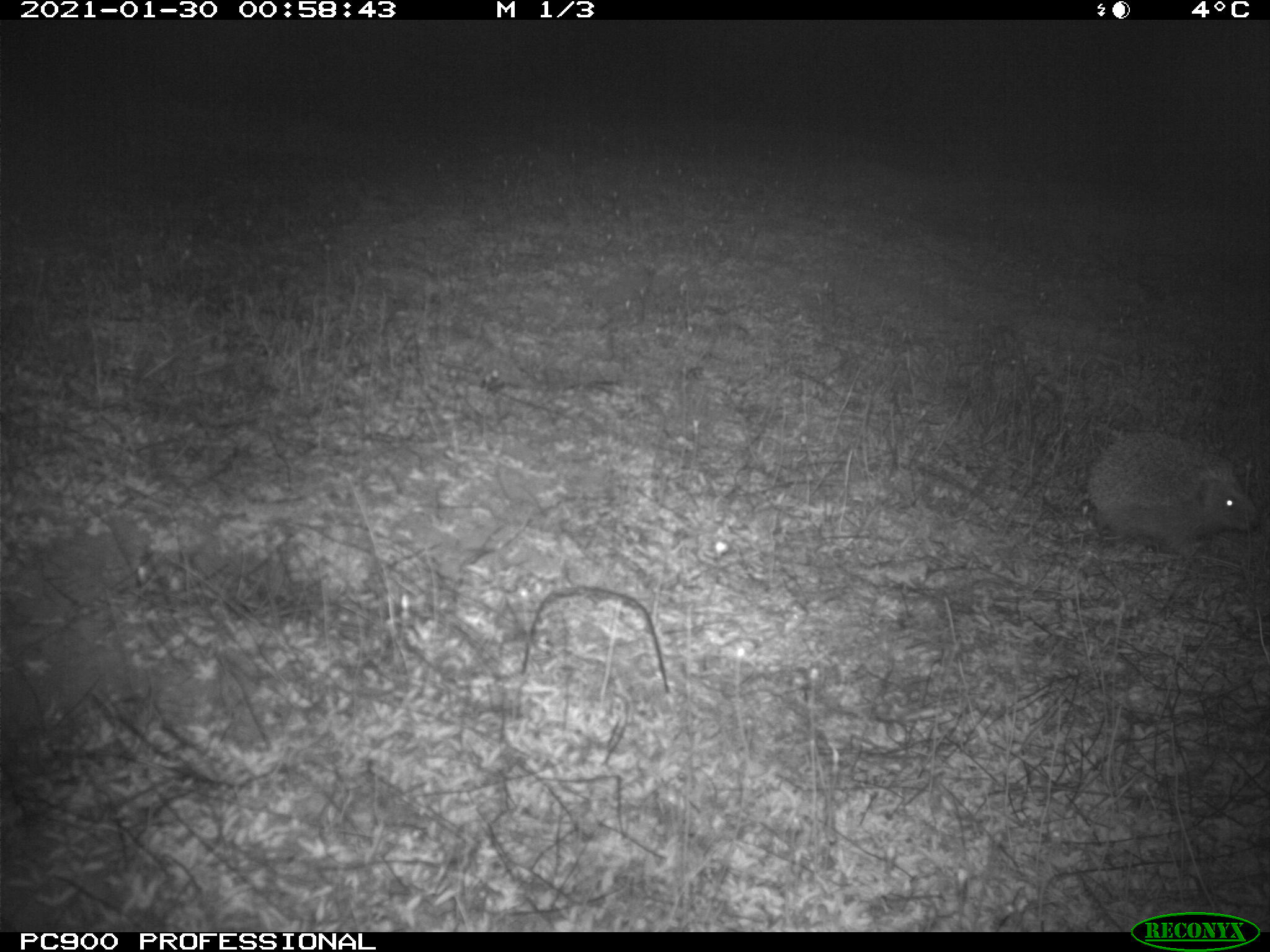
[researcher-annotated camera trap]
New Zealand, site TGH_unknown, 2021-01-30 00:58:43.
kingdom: Animalia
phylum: Chordata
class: Mammalia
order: Eulipotyphla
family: Erinaceidae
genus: Erinaceus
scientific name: Erinaceus europaeus europaeus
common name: european hedgehog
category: hedgehog